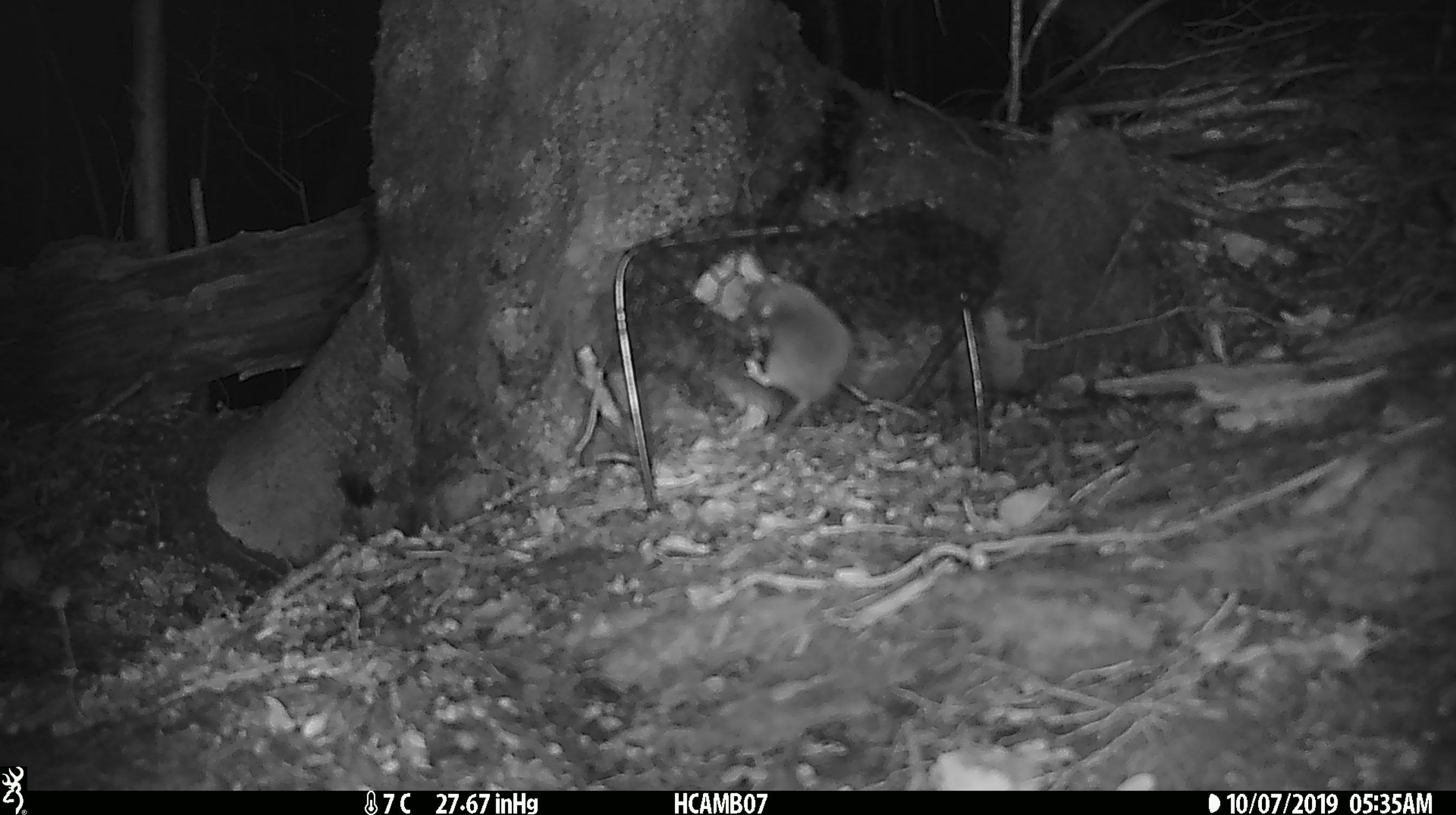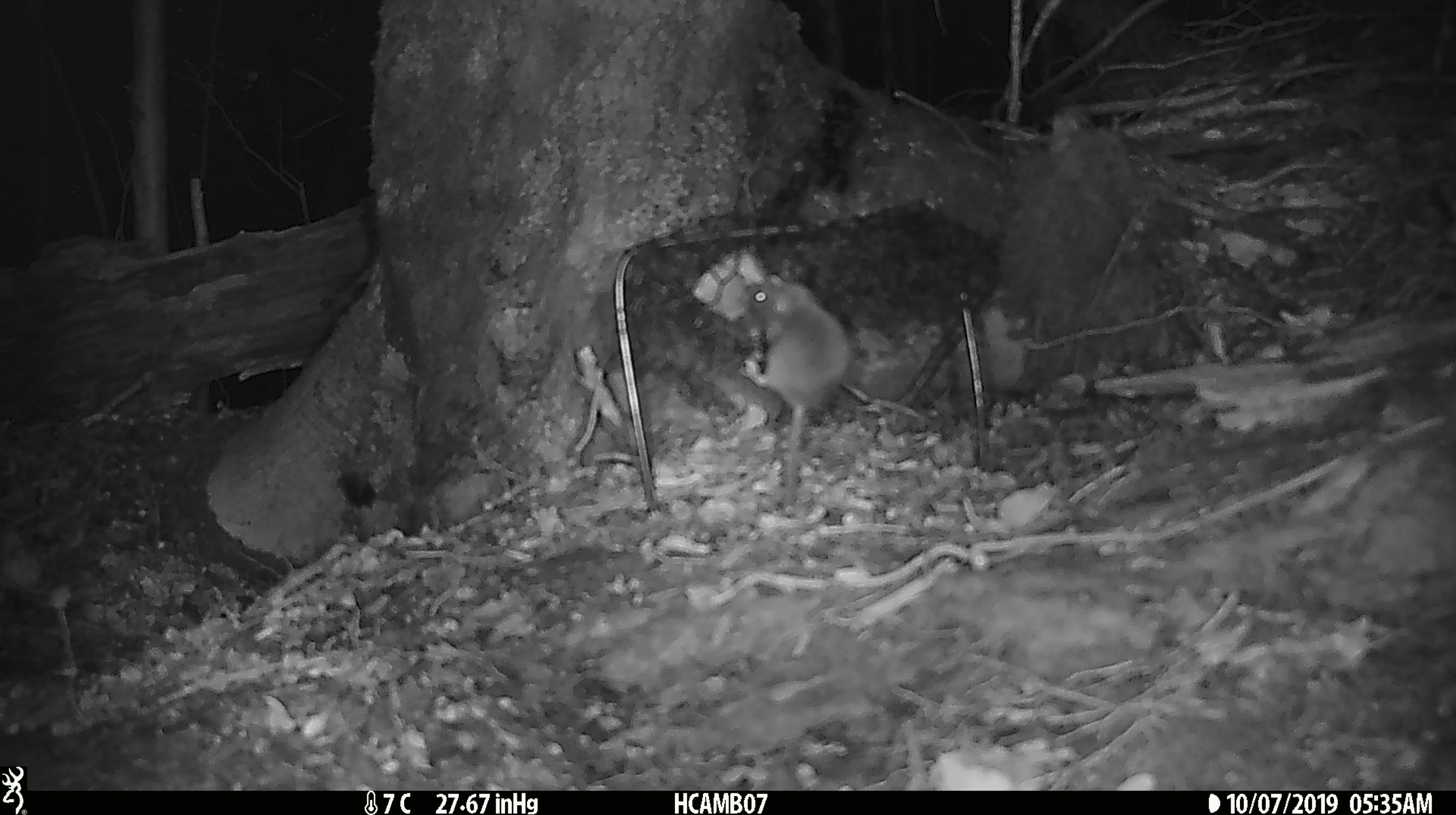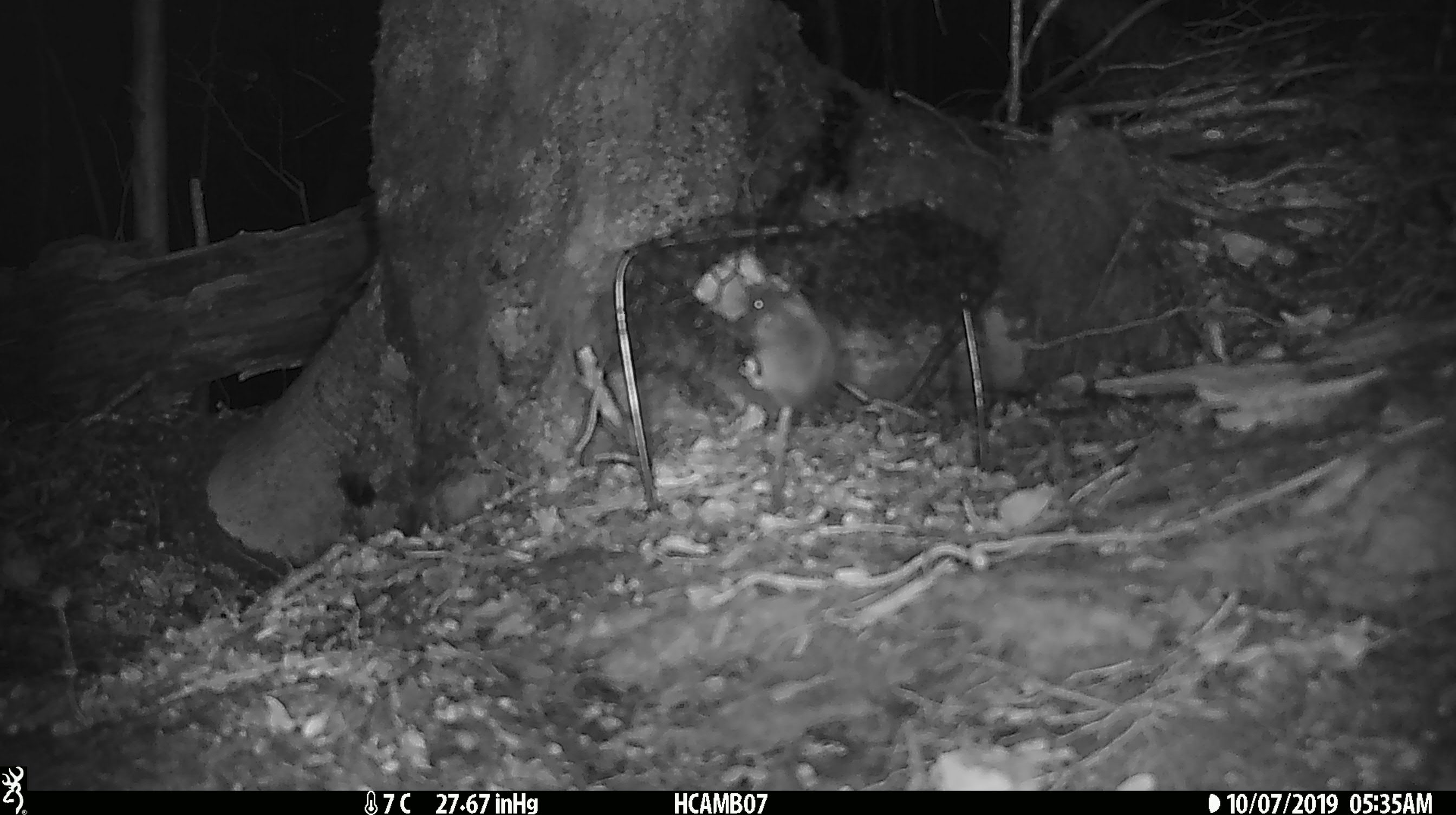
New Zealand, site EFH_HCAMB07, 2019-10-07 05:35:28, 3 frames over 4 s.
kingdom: Animalia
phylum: Chordata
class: Mammalia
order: Rodentia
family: Muridae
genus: Mus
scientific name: Mus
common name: mouse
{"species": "mouse (Mus)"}